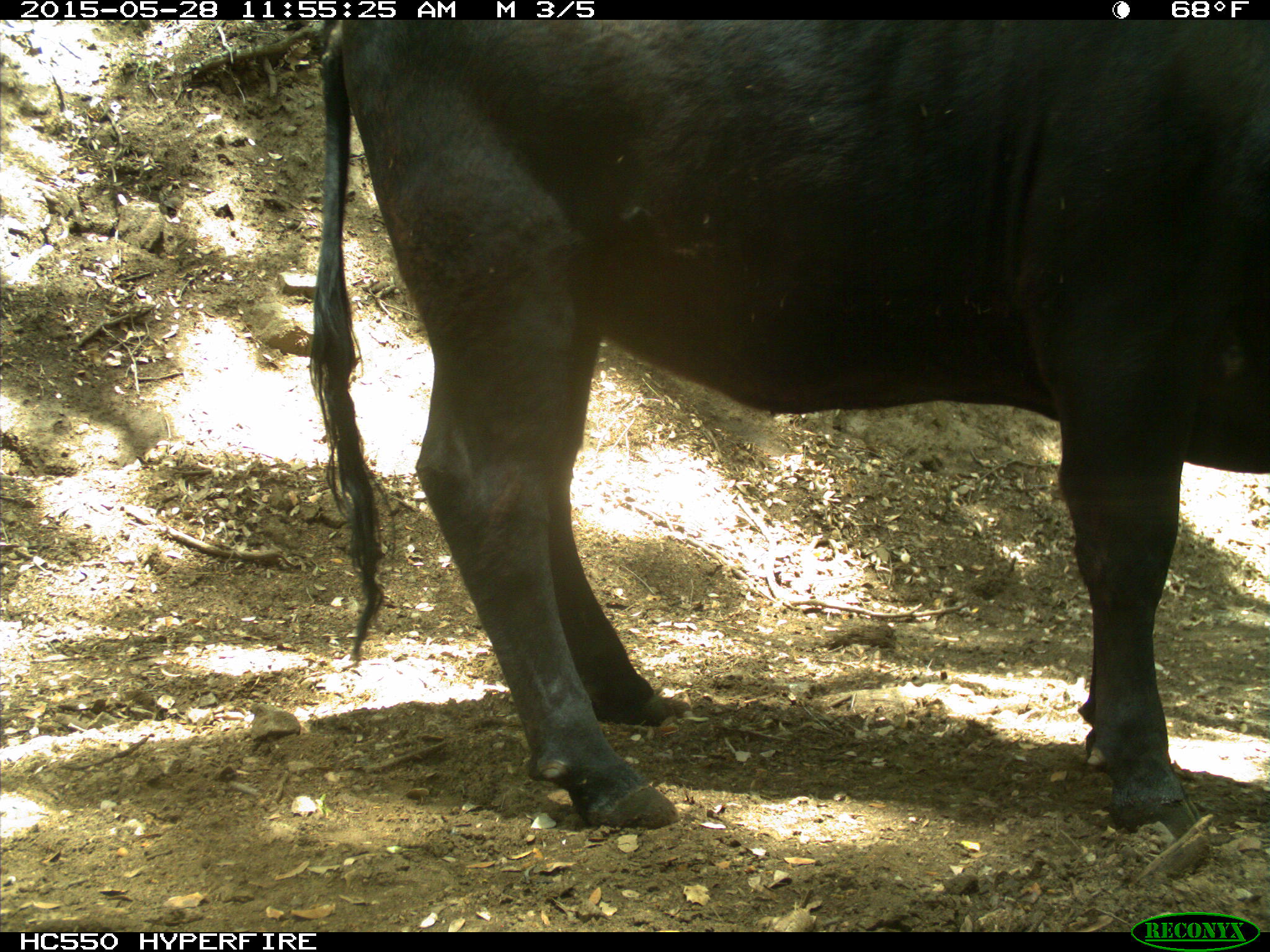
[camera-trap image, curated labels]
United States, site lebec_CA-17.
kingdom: Animalia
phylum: Chordata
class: Mammalia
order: Artiodactyla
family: Bovidae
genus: Bos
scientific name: Bos taurus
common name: domestic cow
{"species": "Bos taurus (domestic cow)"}